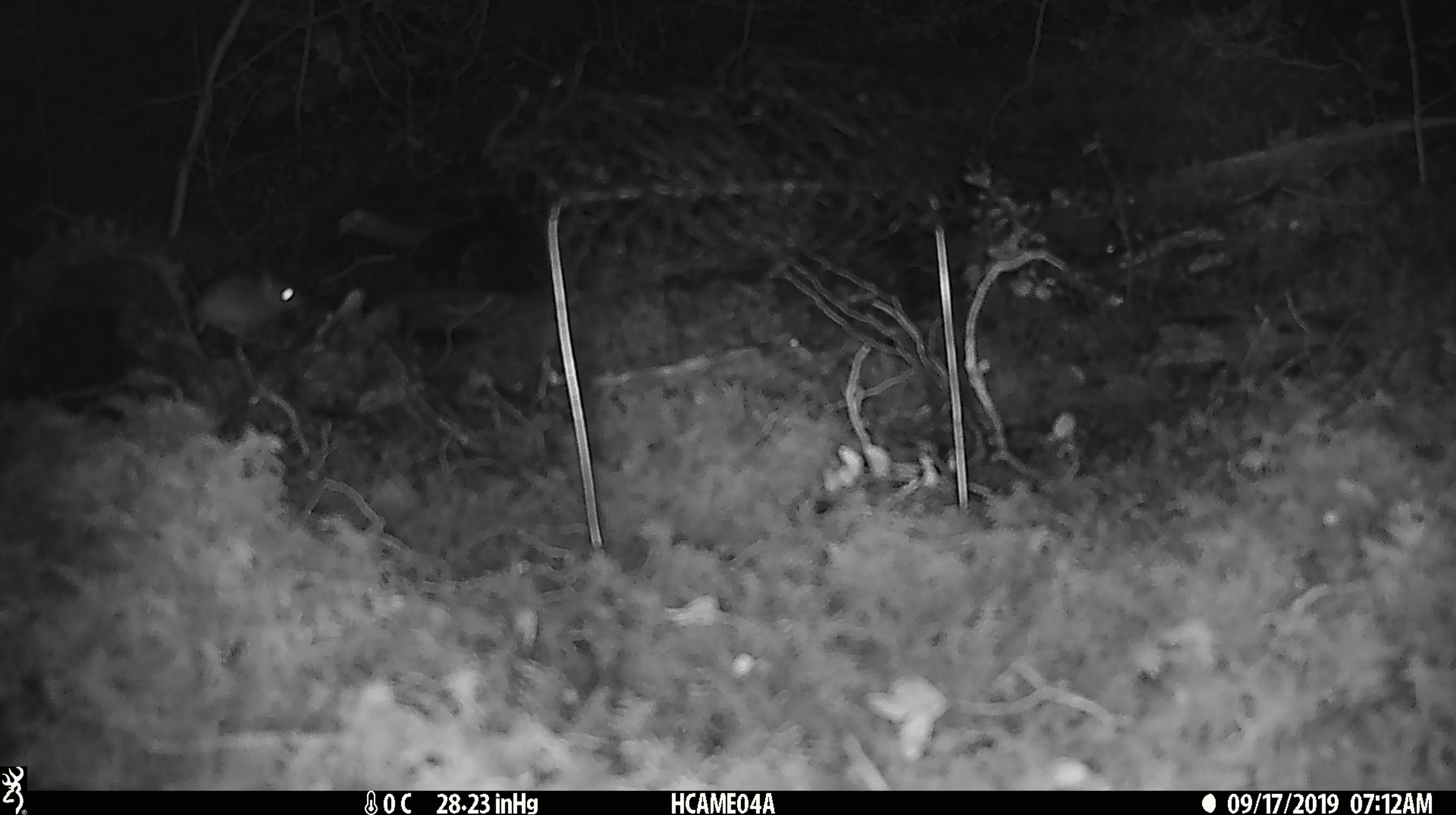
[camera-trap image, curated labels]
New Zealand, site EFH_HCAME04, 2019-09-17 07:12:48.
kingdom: Animalia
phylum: Chordata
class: Mammalia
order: Rodentia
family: Muridae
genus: Mus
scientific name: Mus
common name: mouse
Mouse (Mus).